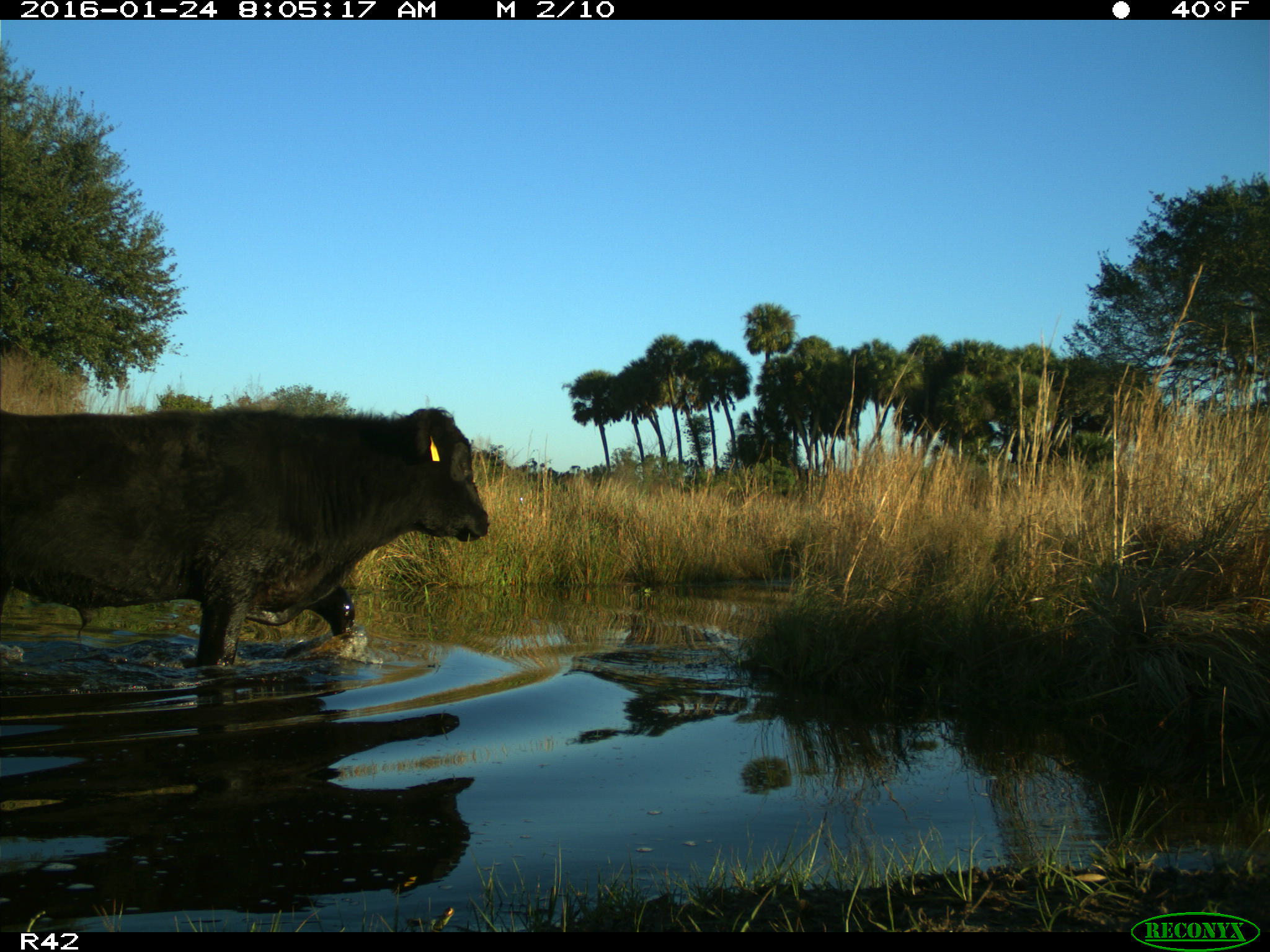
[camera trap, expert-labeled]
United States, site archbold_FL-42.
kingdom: Animalia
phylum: Chordata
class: Mammalia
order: Artiodactyla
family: Bovidae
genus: Bos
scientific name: Bos taurus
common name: domestic cow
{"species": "Bos taurus (domestic cow)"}